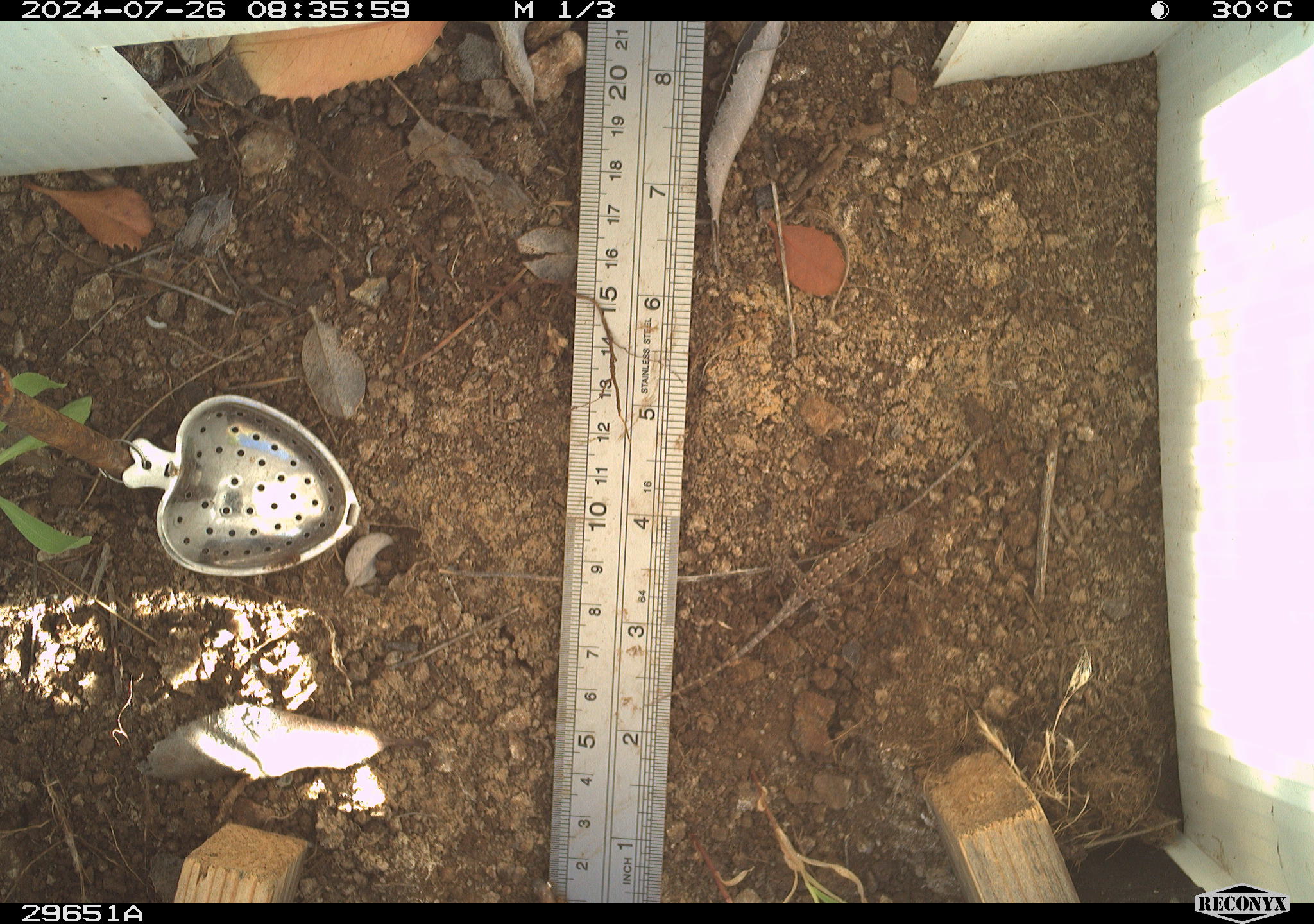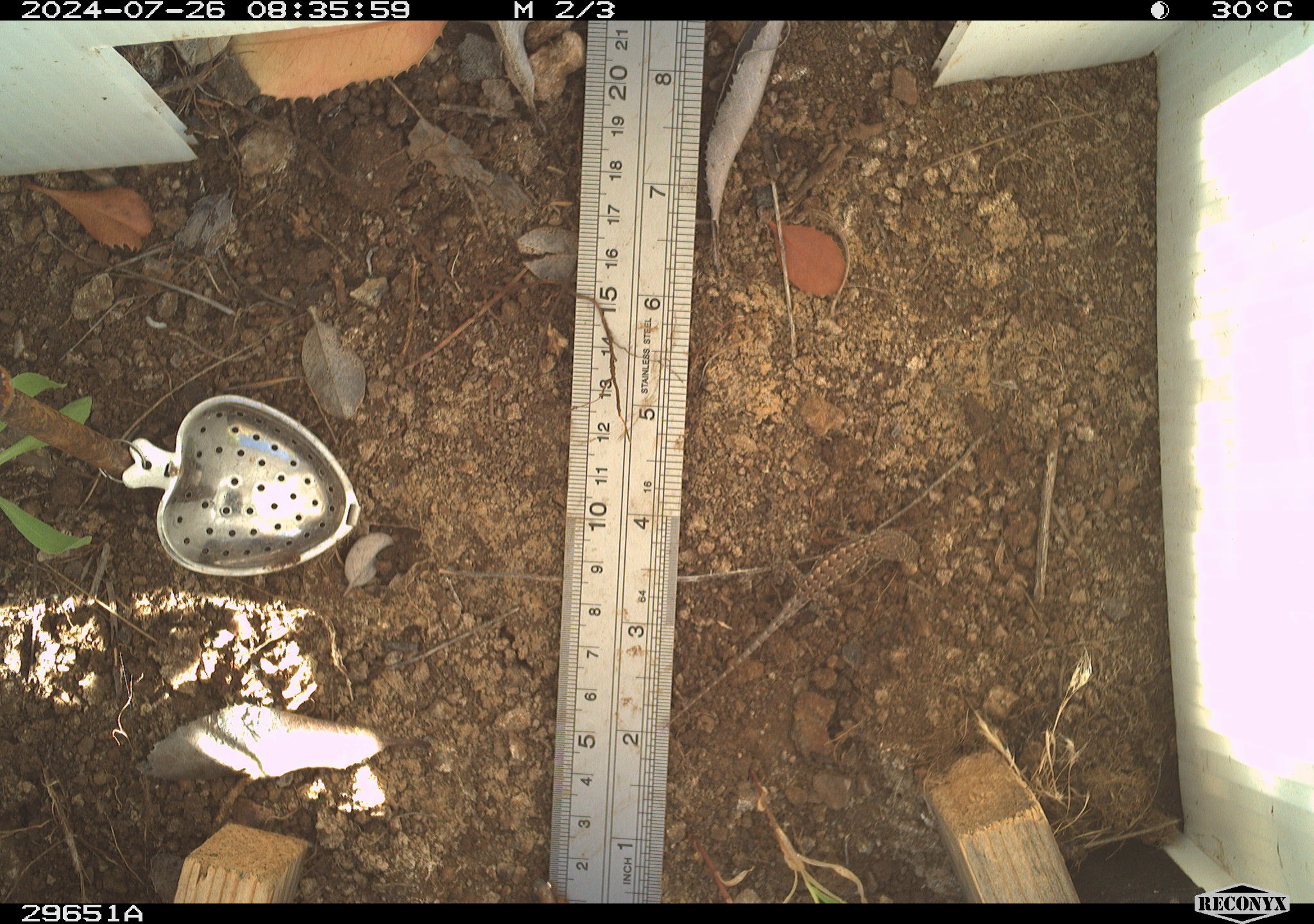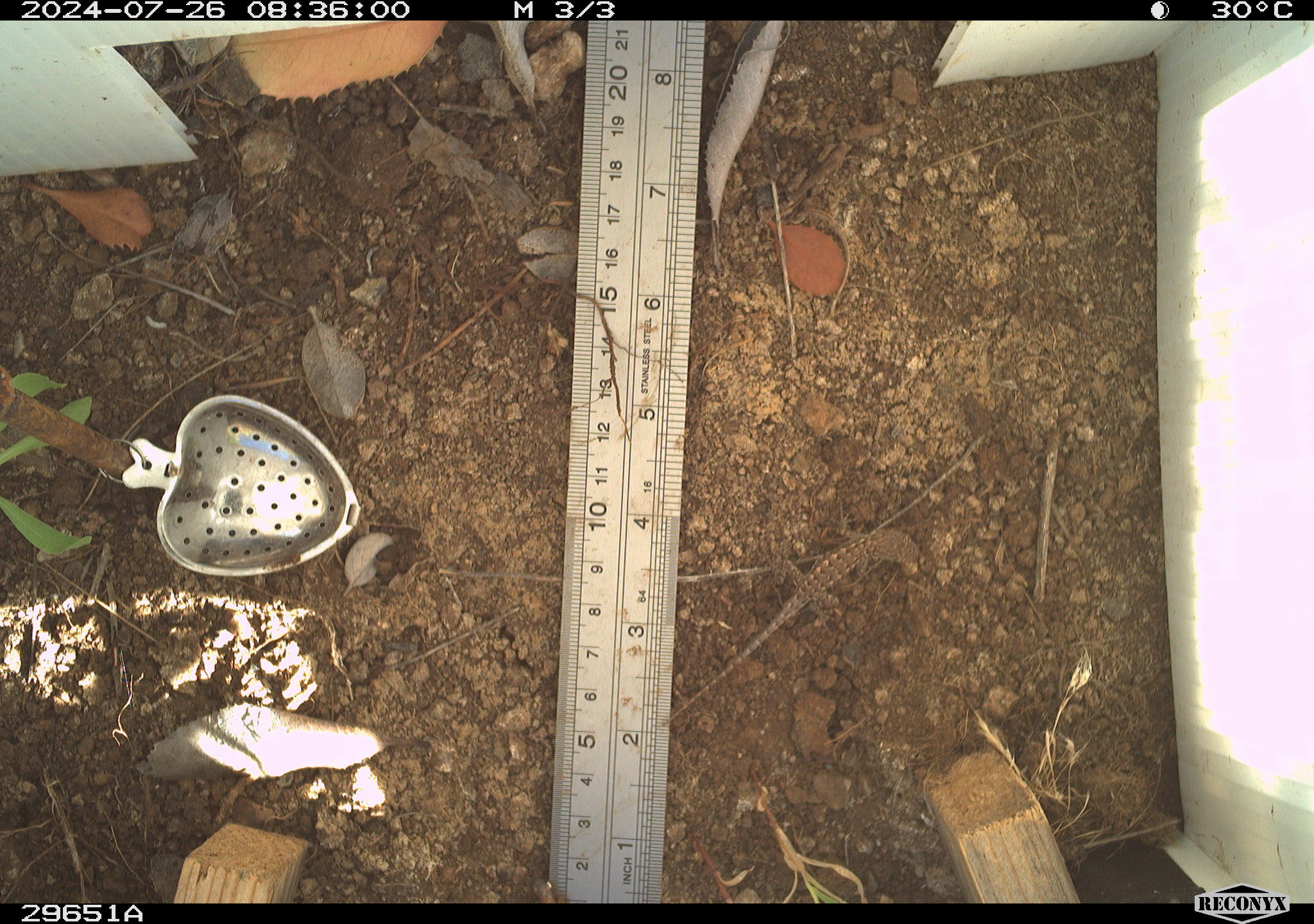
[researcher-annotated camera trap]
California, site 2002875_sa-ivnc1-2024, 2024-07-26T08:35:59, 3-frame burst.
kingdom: Animalia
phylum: Chordata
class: Reptilia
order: Squamata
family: Phrynosomatidae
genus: Sceloporus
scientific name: Sceloporus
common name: spiny lizards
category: sceloporus species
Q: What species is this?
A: Sceloporus species (spiny lizards) (Sceloporus).